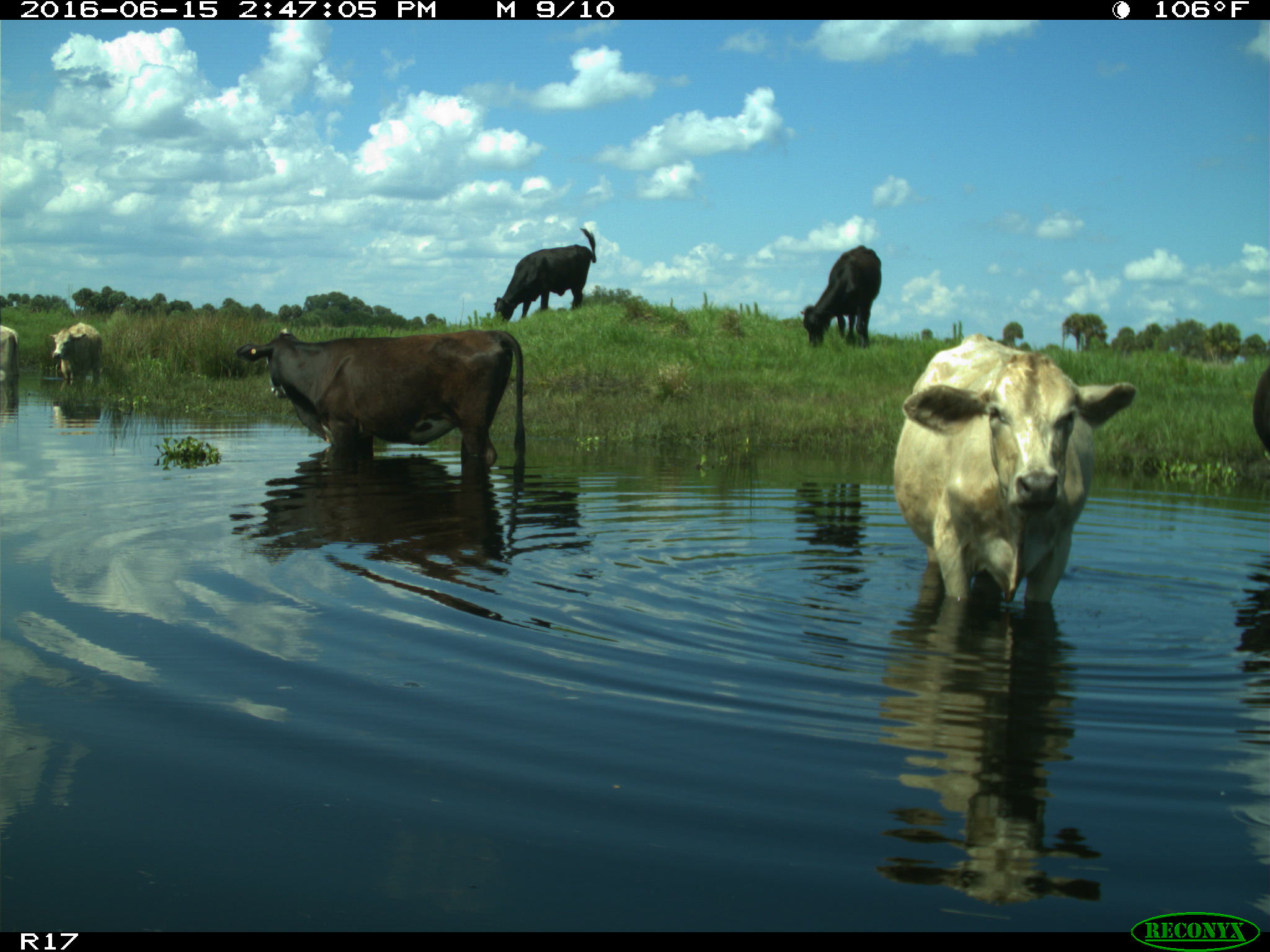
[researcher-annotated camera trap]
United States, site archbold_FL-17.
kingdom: Animalia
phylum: Chordata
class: Mammalia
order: Artiodactyla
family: Bovidae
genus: Bos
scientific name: Bos taurus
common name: domestic cow